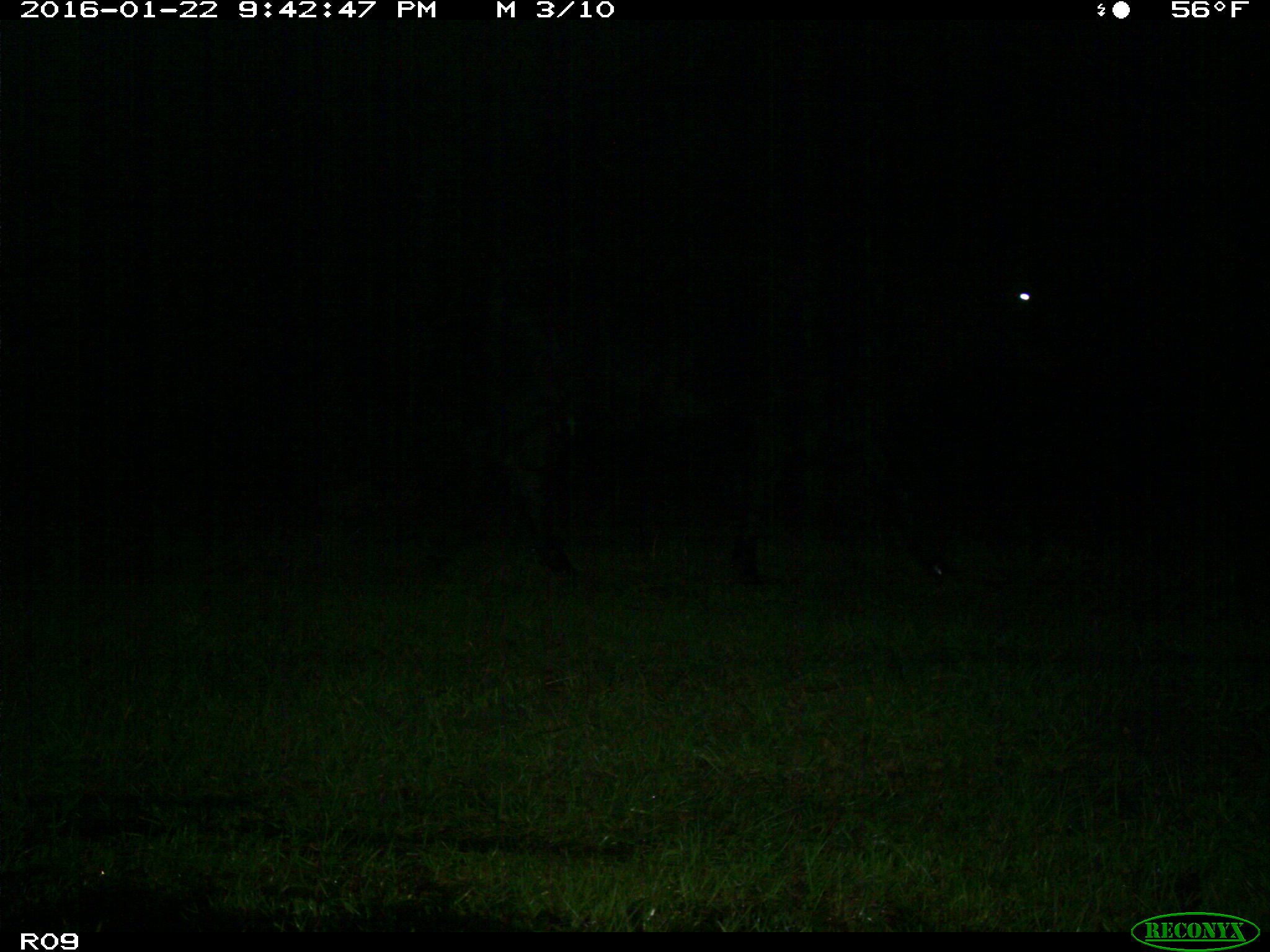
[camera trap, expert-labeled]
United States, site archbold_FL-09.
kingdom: Animalia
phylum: Chordata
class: Mammalia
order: Artiodactyla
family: Bovidae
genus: Bos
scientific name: Bos taurus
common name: domestic cow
Bos taurus (domestic cow).